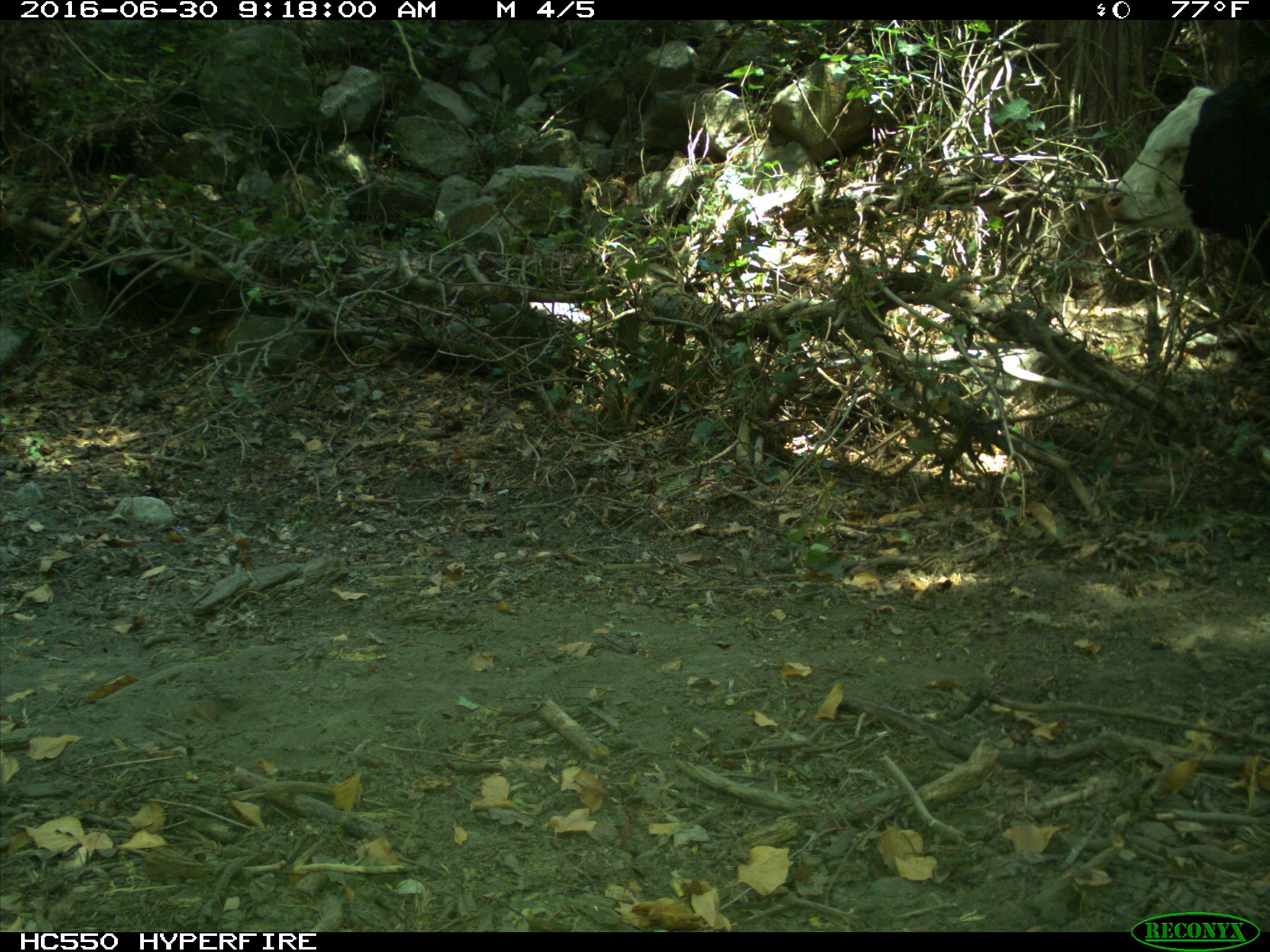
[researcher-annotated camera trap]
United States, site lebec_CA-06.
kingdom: Animalia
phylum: Chordata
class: Mammalia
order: Artiodactyla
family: Bovidae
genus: Bos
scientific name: Bos taurus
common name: domestic cow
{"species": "Bos taurus (domestic cow)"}